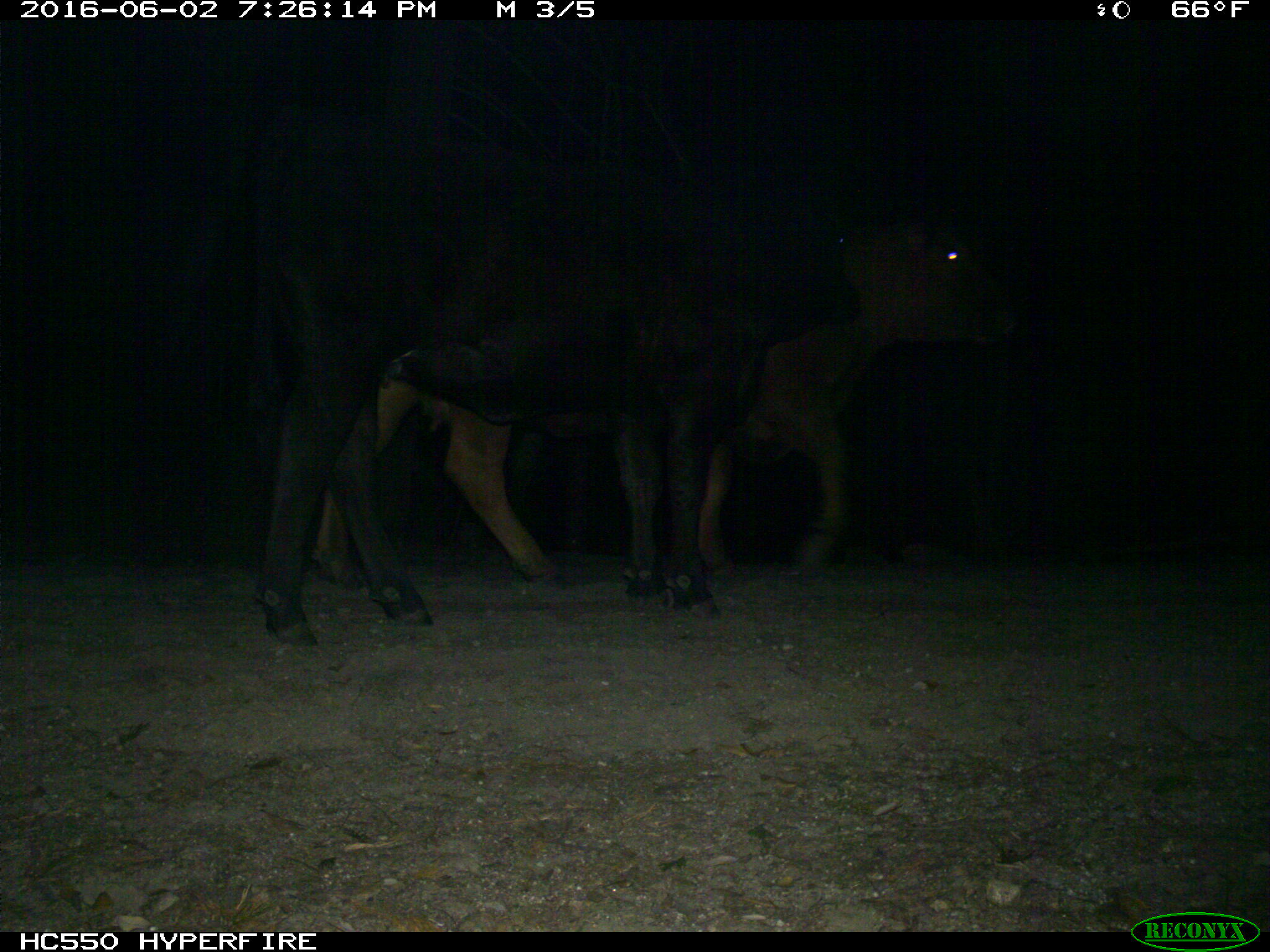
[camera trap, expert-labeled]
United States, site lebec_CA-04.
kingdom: Animalia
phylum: Chordata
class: Mammalia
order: Artiodactyla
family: Bovidae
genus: Bos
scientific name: Bos taurus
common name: domestic cow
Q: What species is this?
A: Bos taurus (domestic cow).